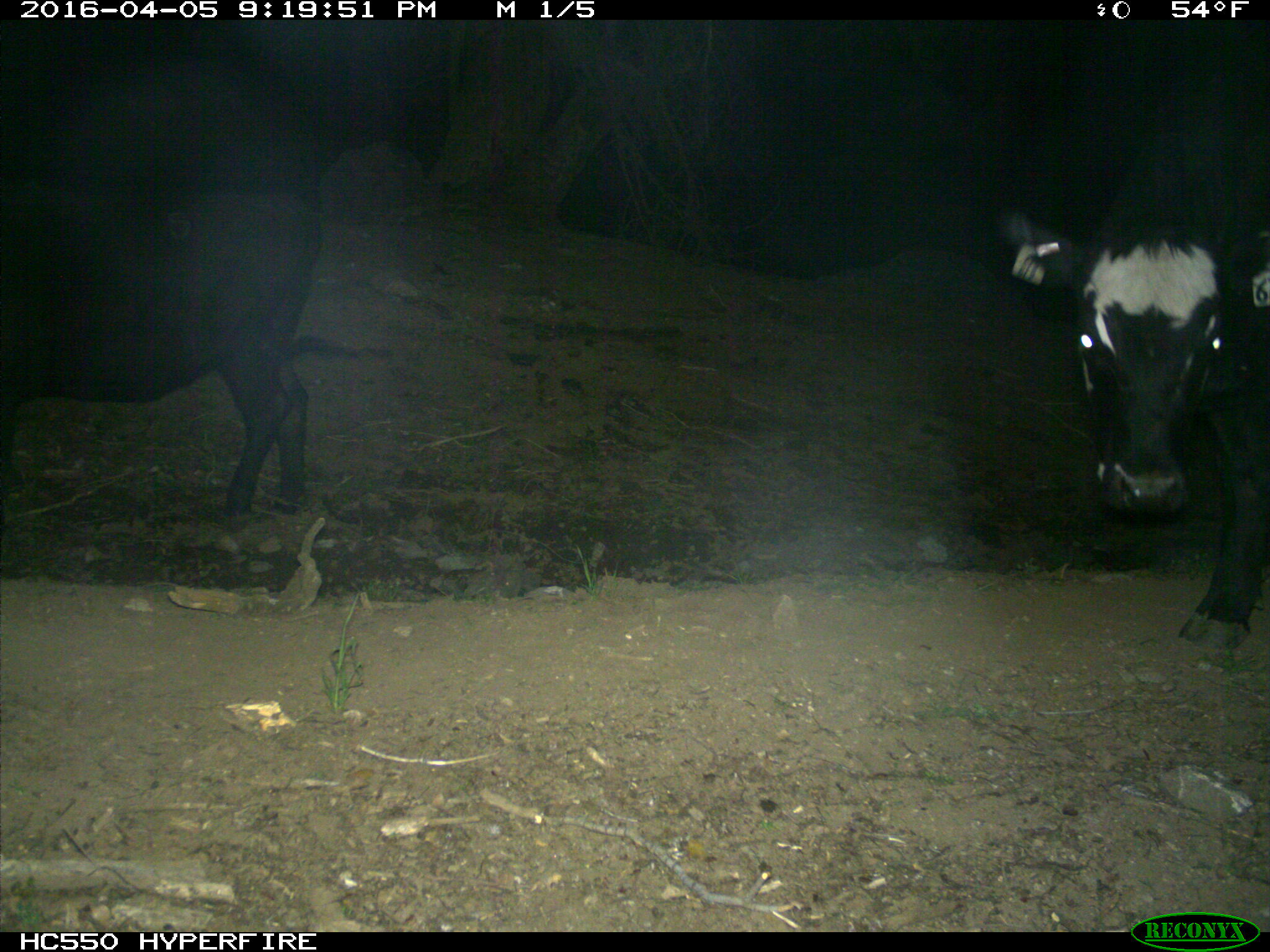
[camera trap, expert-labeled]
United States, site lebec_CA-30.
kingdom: Animalia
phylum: Chordata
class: Mammalia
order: Artiodactyla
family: Bovidae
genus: Bos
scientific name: Bos taurus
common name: domestic cow